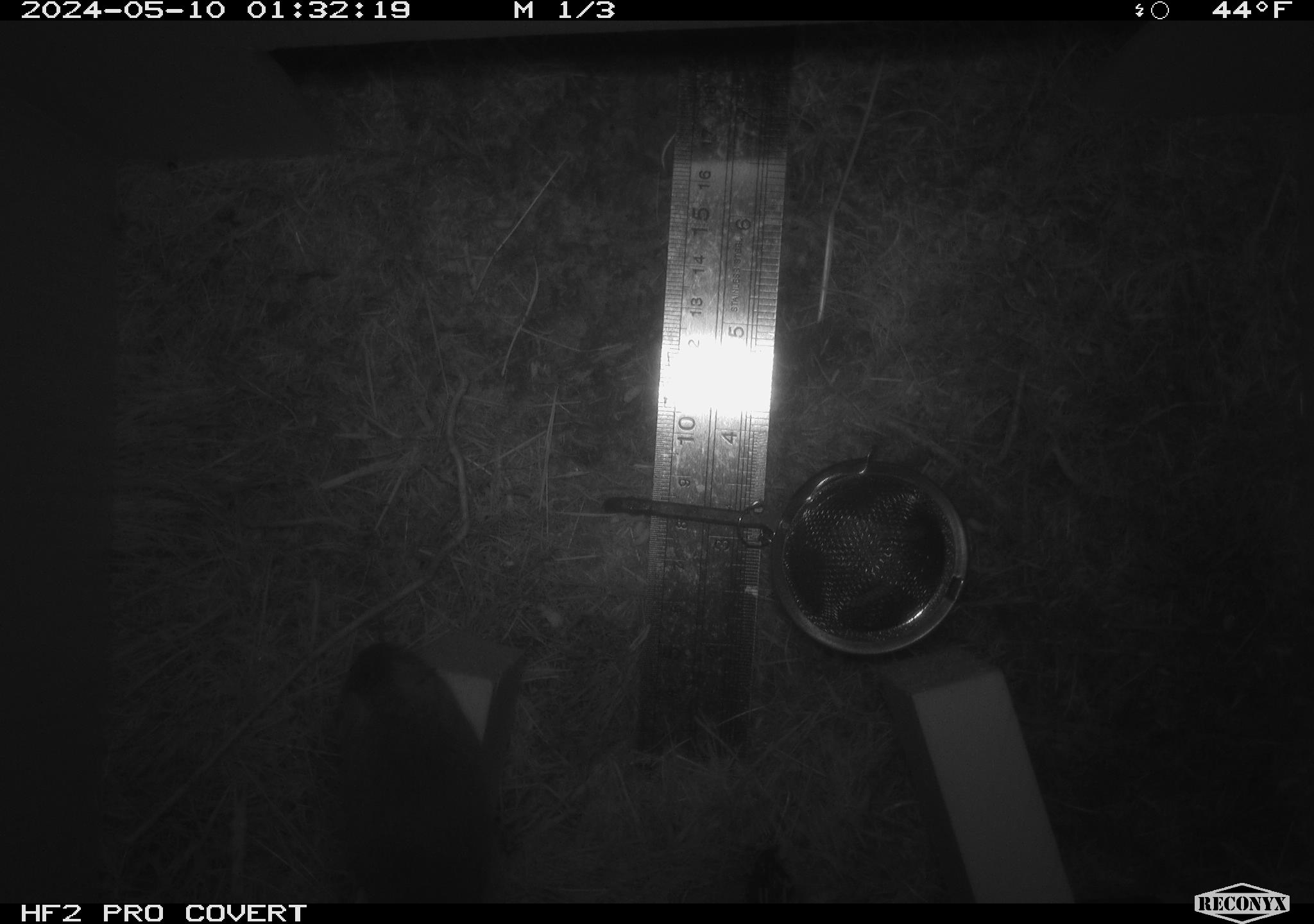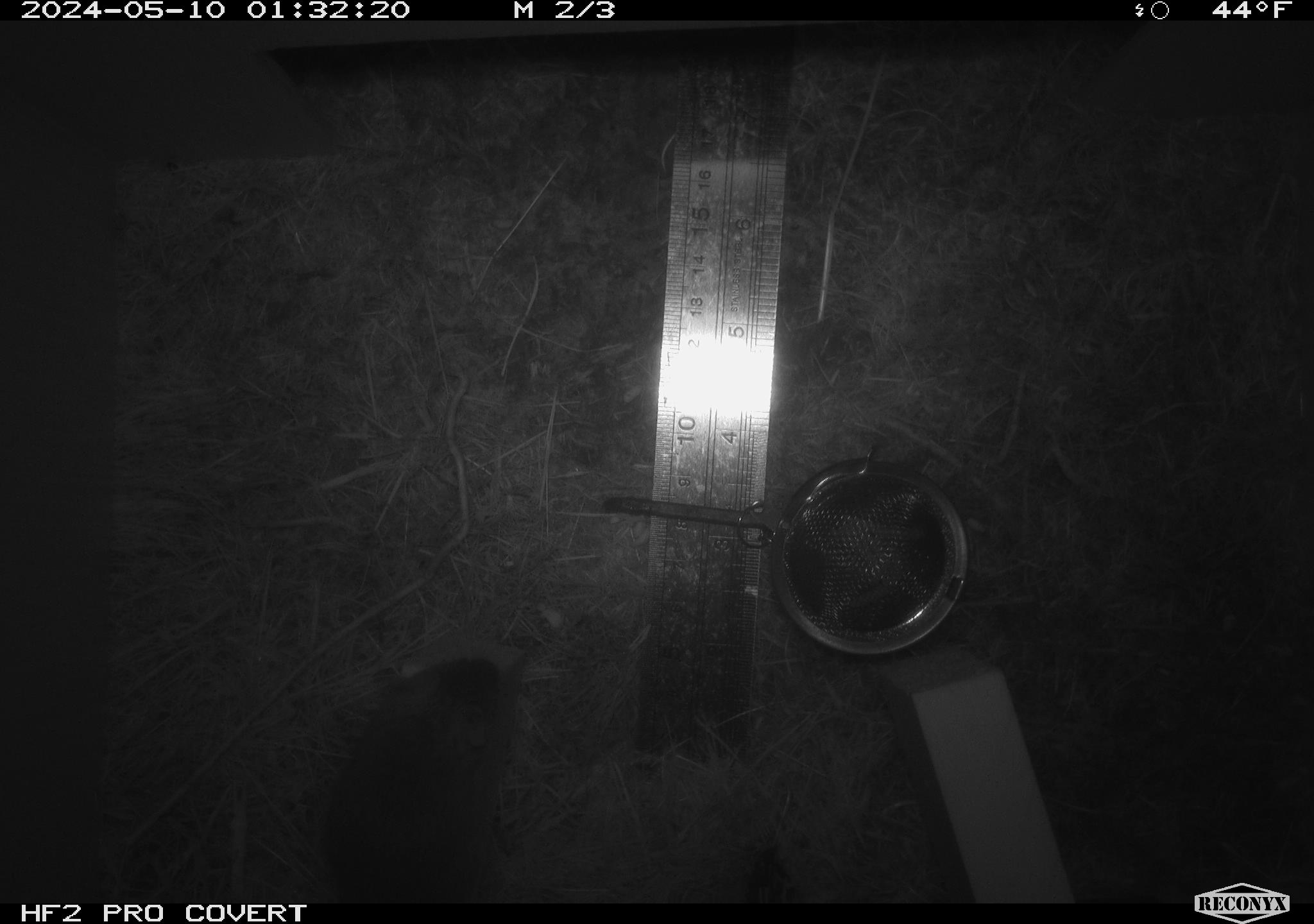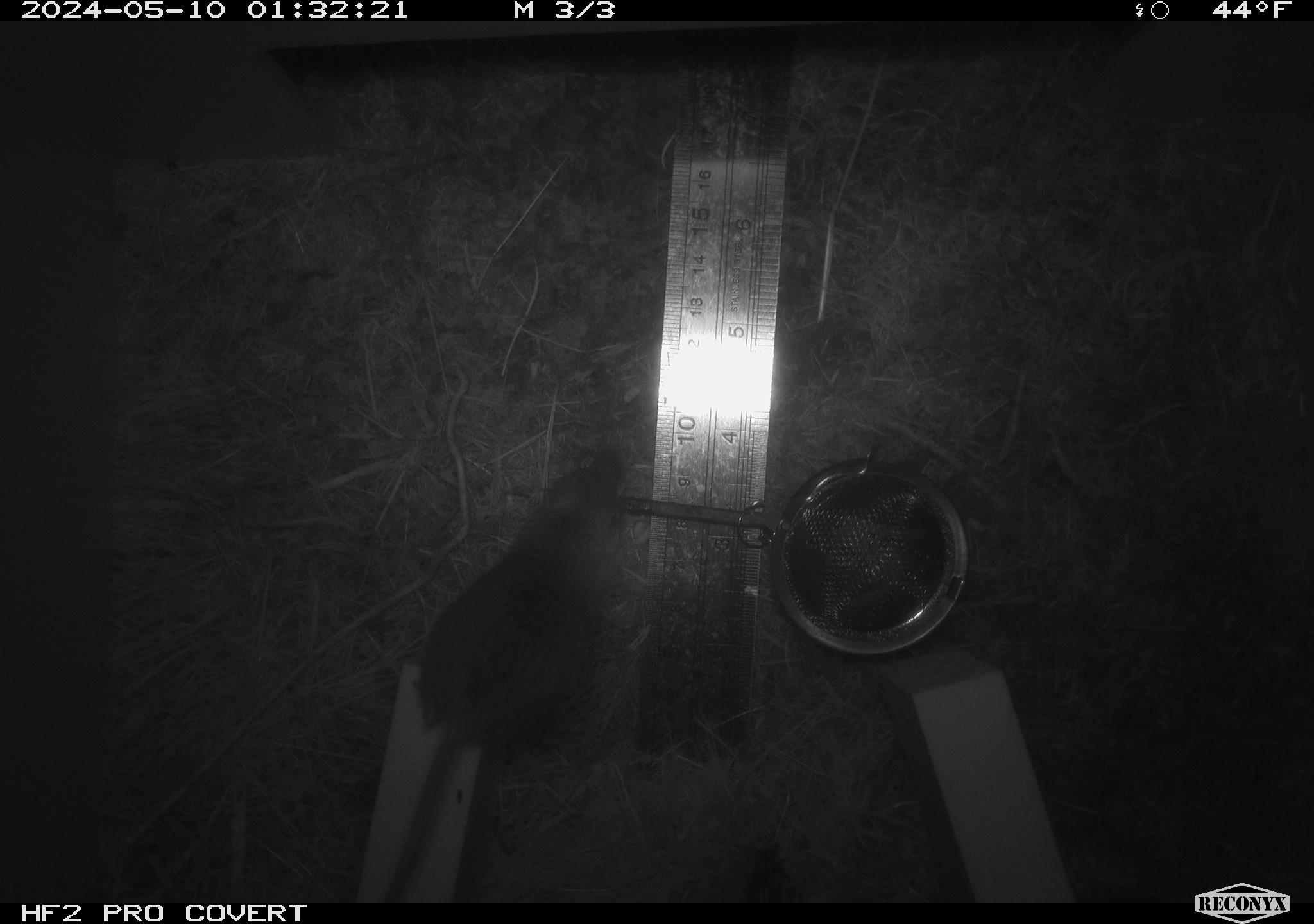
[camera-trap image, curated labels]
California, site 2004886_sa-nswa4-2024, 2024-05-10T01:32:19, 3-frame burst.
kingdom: Animalia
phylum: Chordata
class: Mammalia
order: Rodentia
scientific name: Rodentia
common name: mouse species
Mouse species (Rodentia).